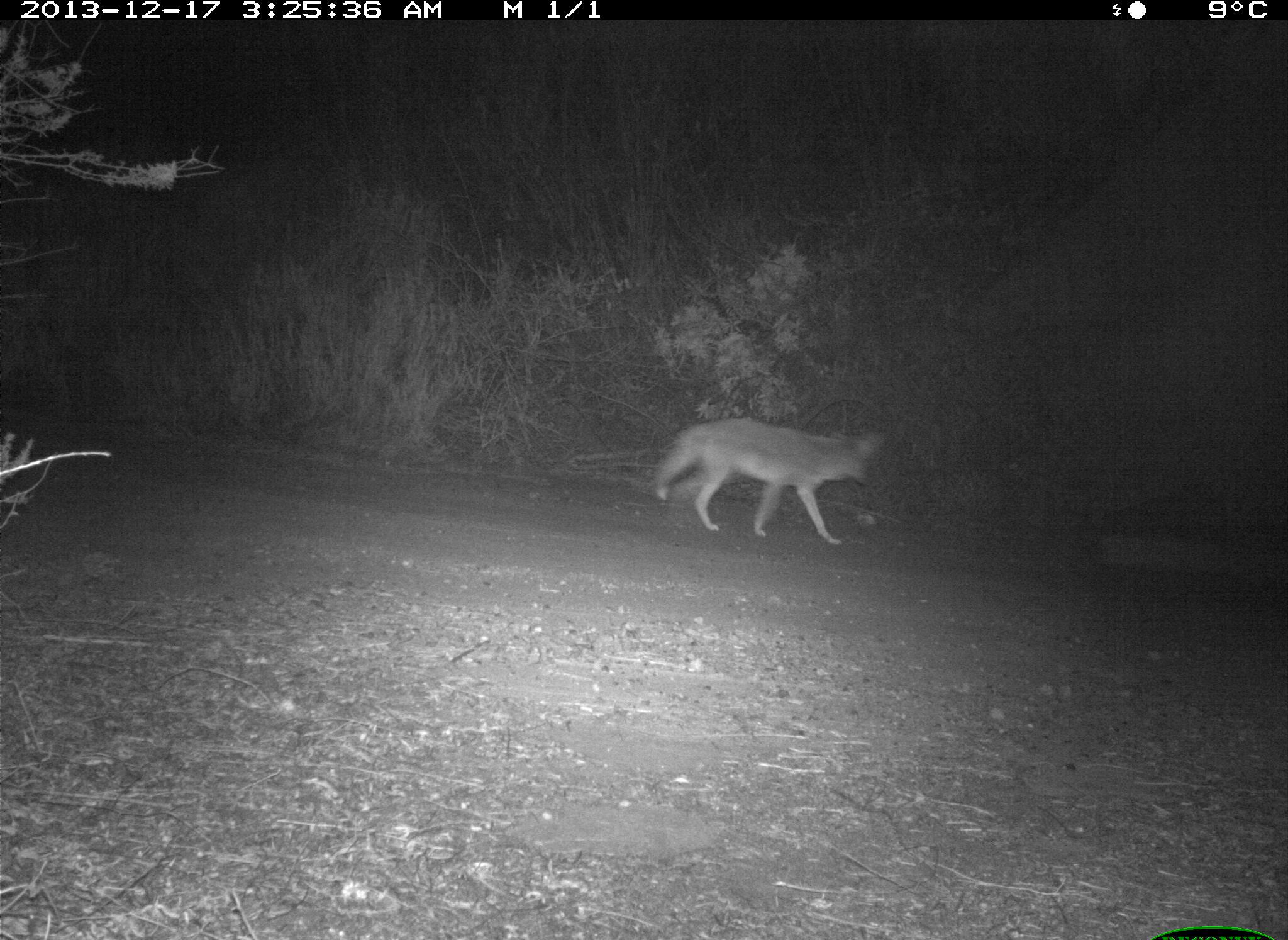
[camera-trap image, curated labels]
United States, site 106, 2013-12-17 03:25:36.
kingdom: Animalia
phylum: Chordata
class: Mammalia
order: Carnivora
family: Canidae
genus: Canis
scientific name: Canis latrans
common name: coyote